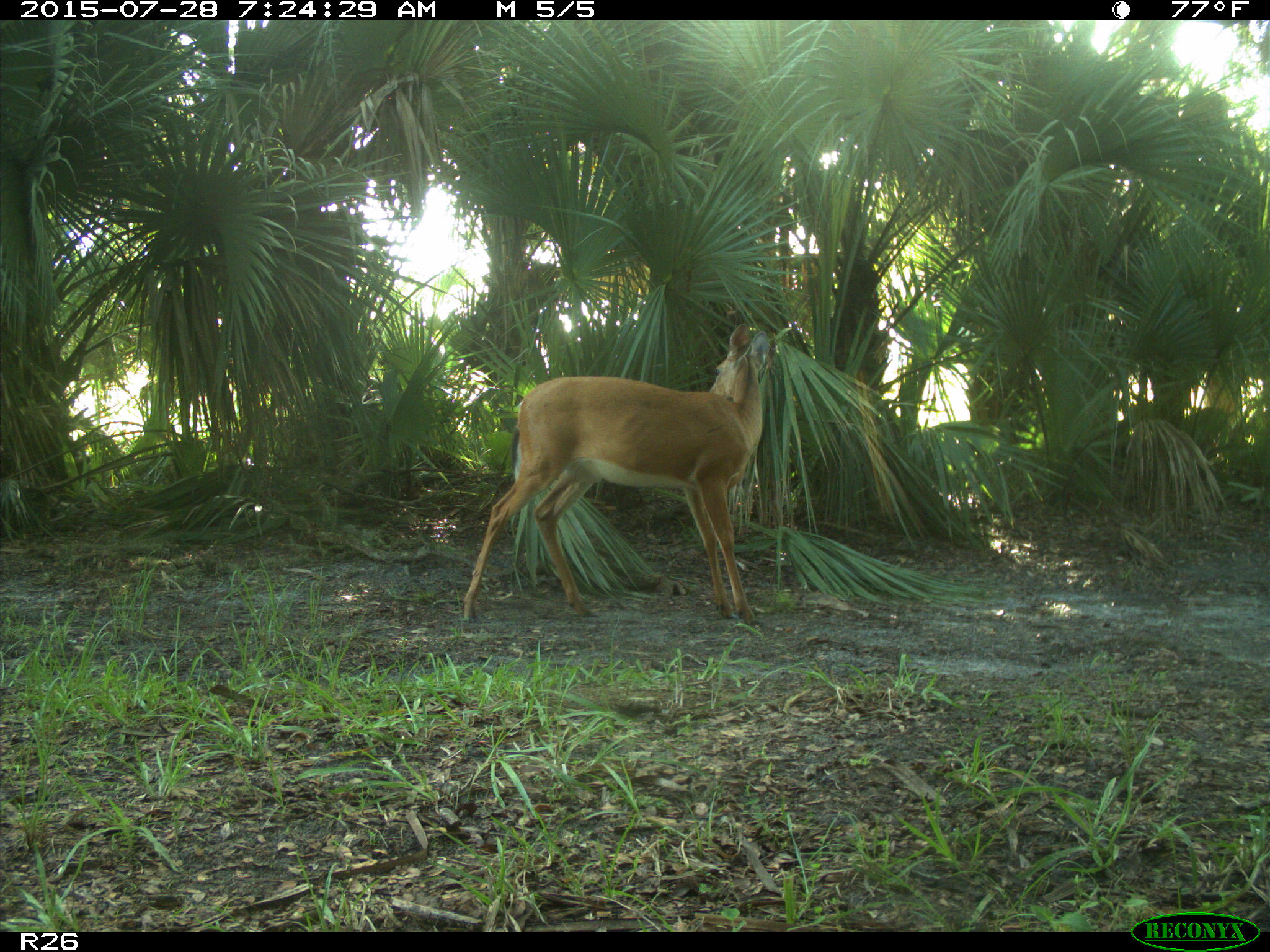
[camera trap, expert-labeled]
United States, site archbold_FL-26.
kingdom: Animalia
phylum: Chordata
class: Mammalia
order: Artiodactyla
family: Cervidae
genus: Odocoileus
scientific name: Odocoileus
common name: deer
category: unidentified deer